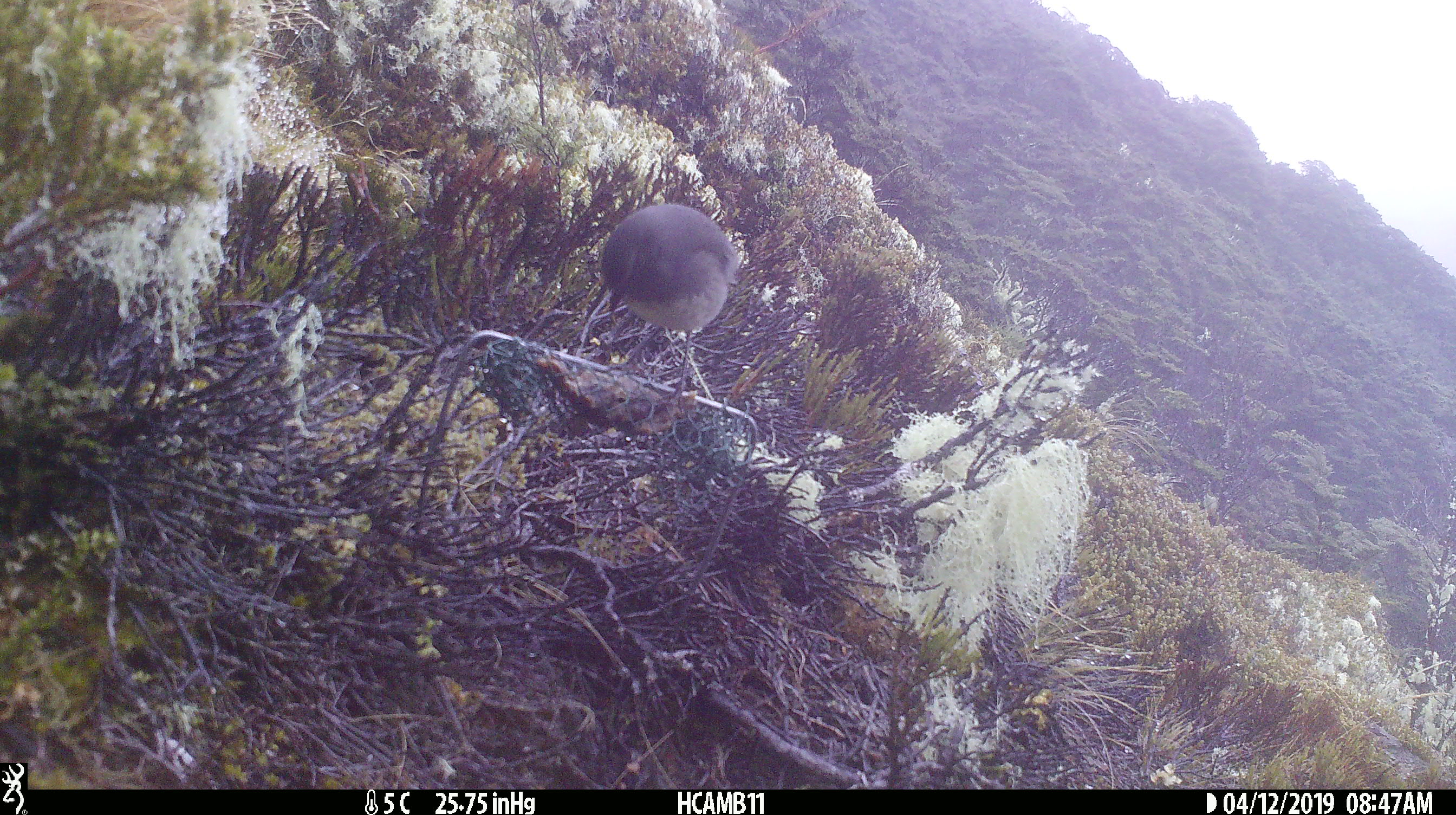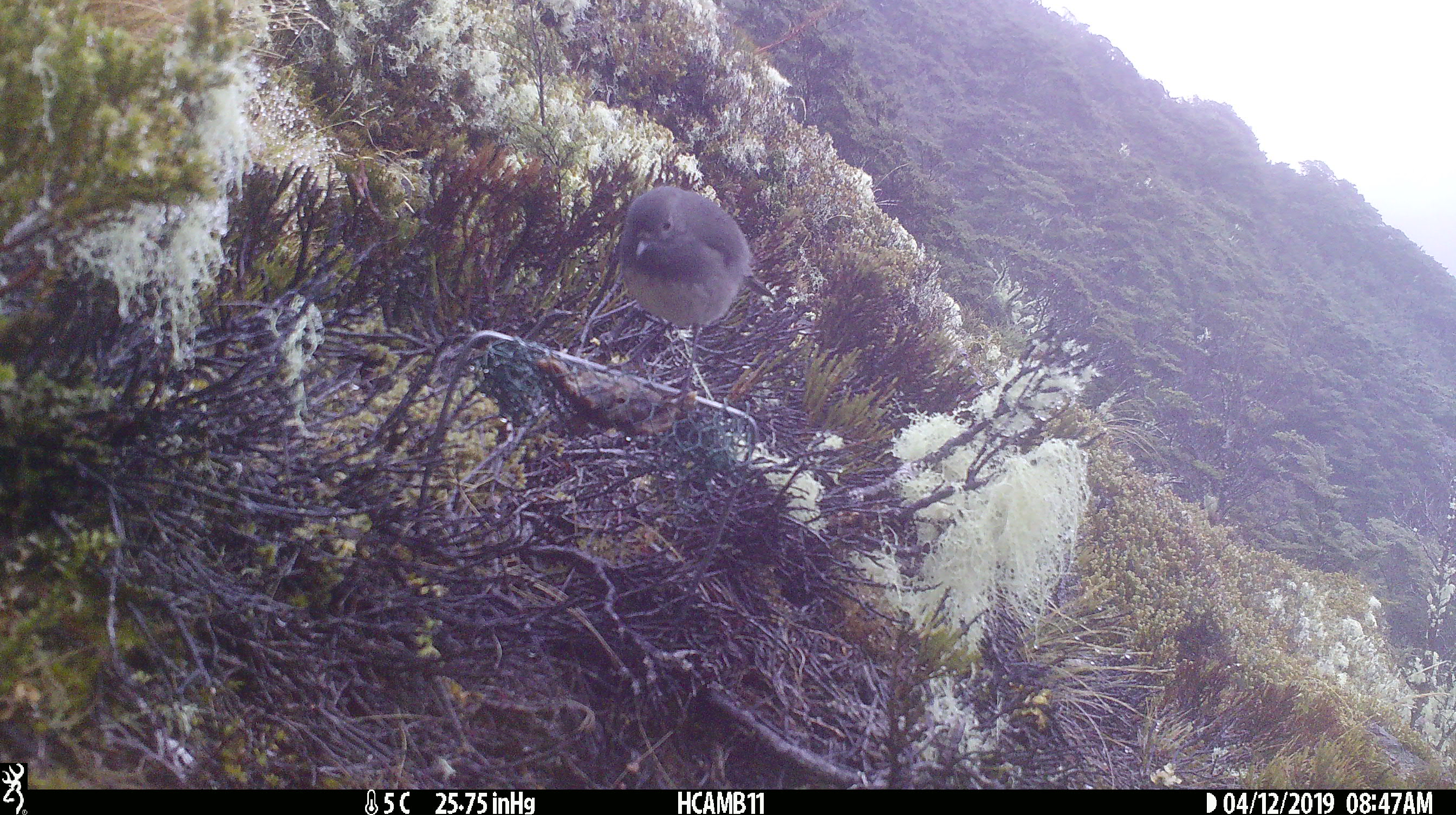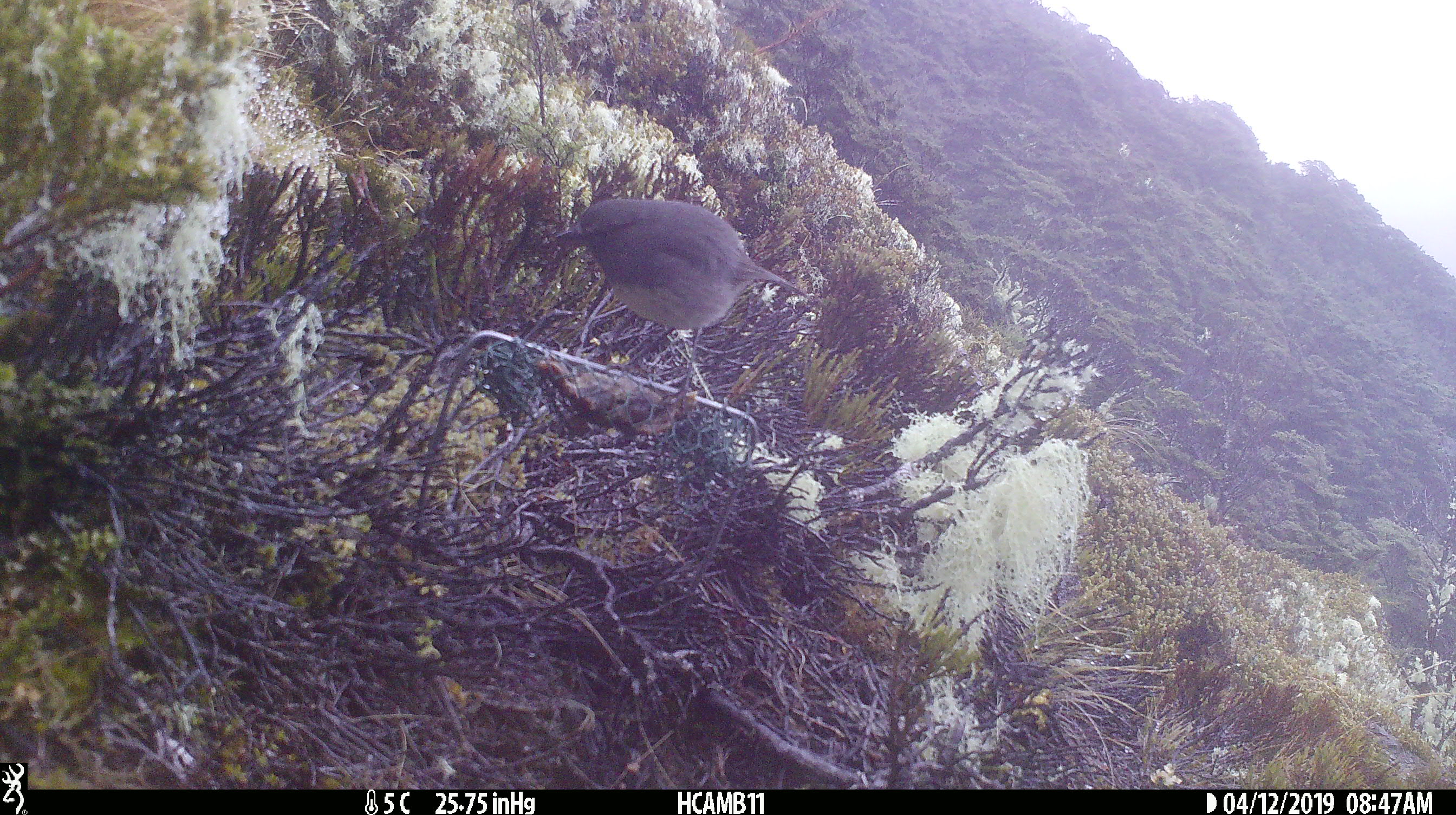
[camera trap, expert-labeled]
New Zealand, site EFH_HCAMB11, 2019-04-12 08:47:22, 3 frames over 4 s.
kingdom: Animalia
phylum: Chordata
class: Aves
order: Passeriformes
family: Petroicidae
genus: Petroica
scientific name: Petroica australis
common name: new zealand robin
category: robin